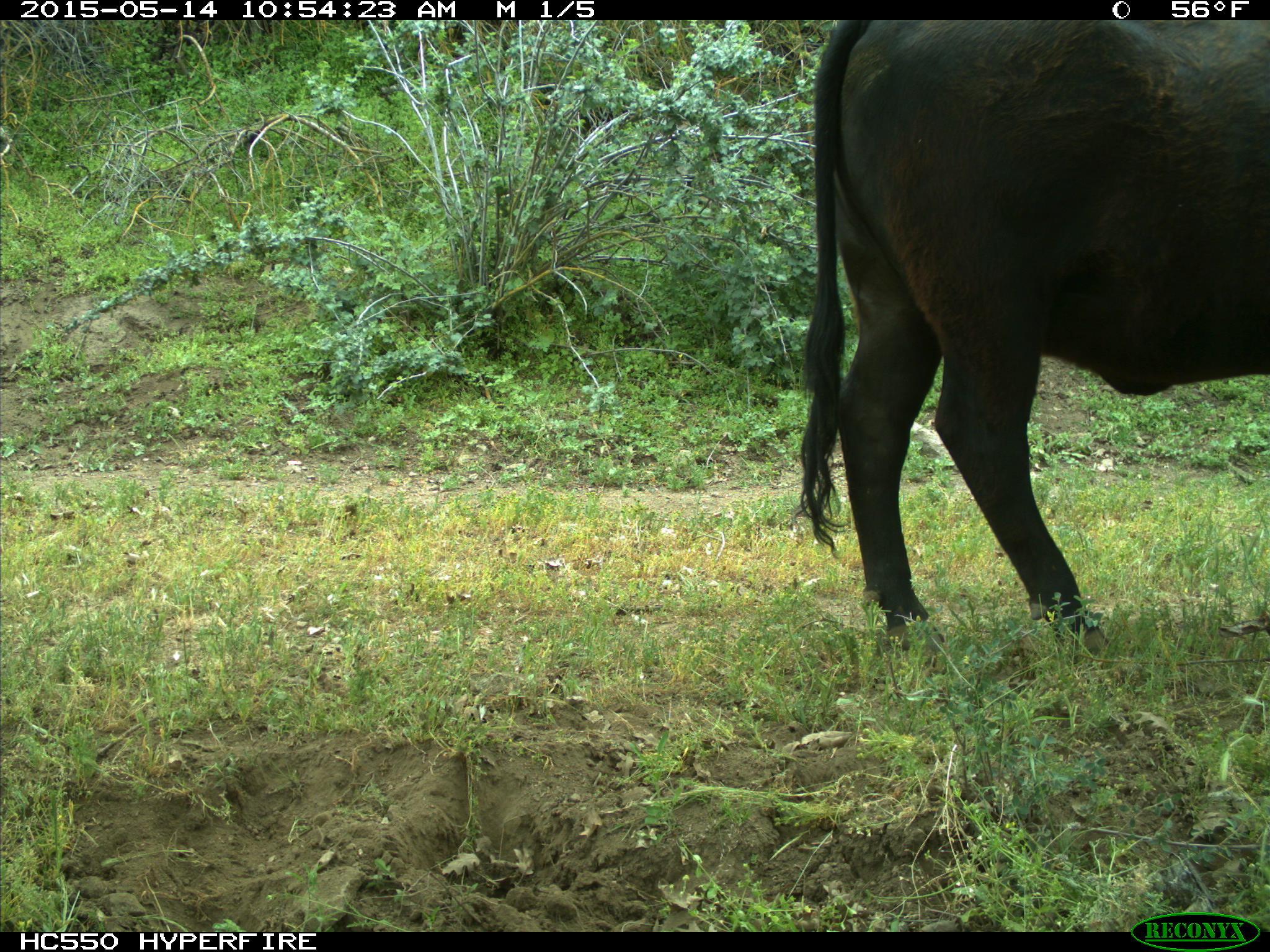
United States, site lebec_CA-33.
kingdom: Animalia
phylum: Chordata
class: Mammalia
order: Artiodactyla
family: Bovidae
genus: Bos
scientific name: Bos taurus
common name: domestic cow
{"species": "Bos taurus (domestic cow)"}